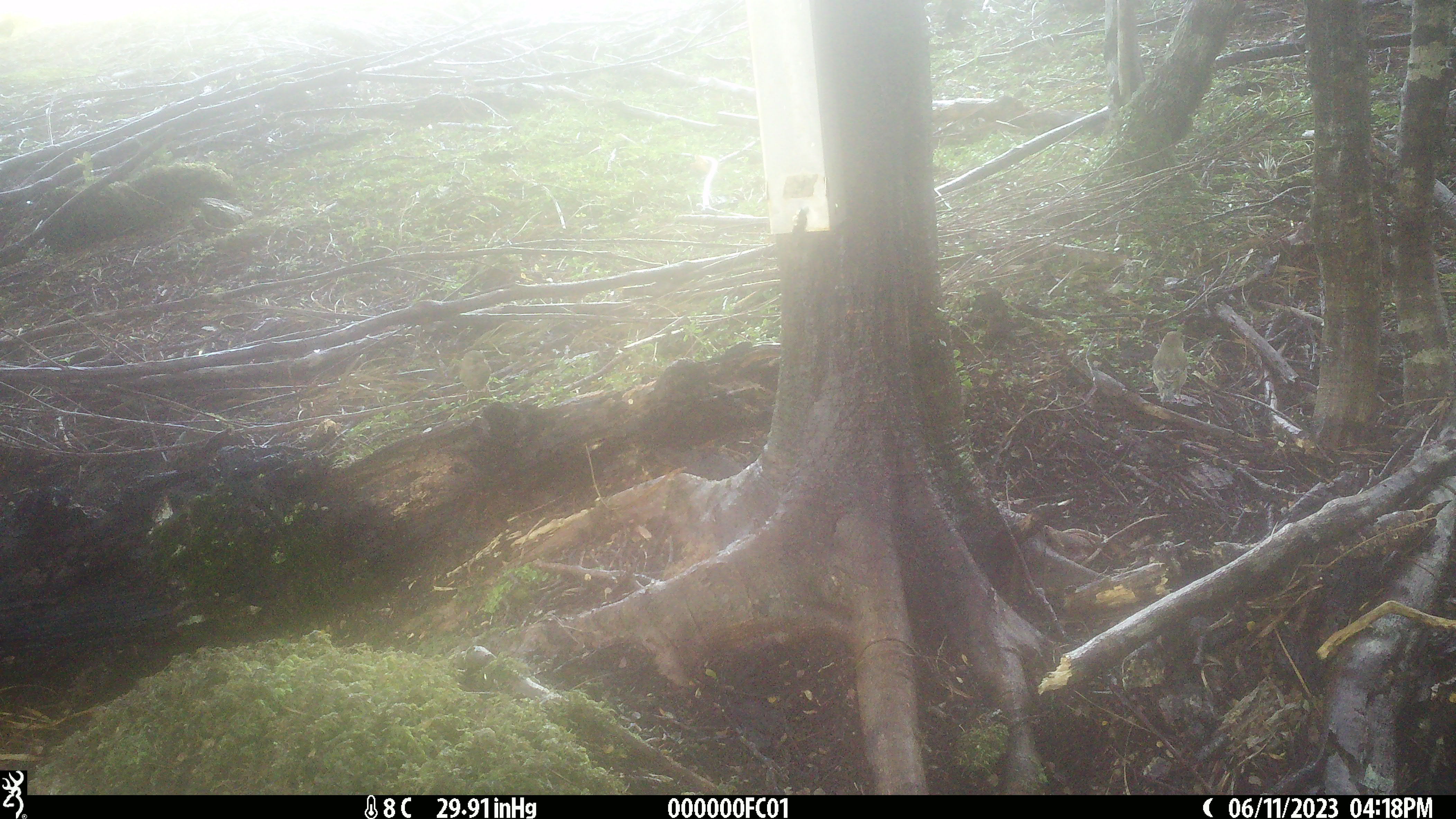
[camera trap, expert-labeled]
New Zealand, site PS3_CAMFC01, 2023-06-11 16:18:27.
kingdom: Animalia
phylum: Chordata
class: Aves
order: Passeriformes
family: Fringillidae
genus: Chloris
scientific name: Chloris chloris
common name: greenfinch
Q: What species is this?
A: Greenfinch (Chloris chloris).